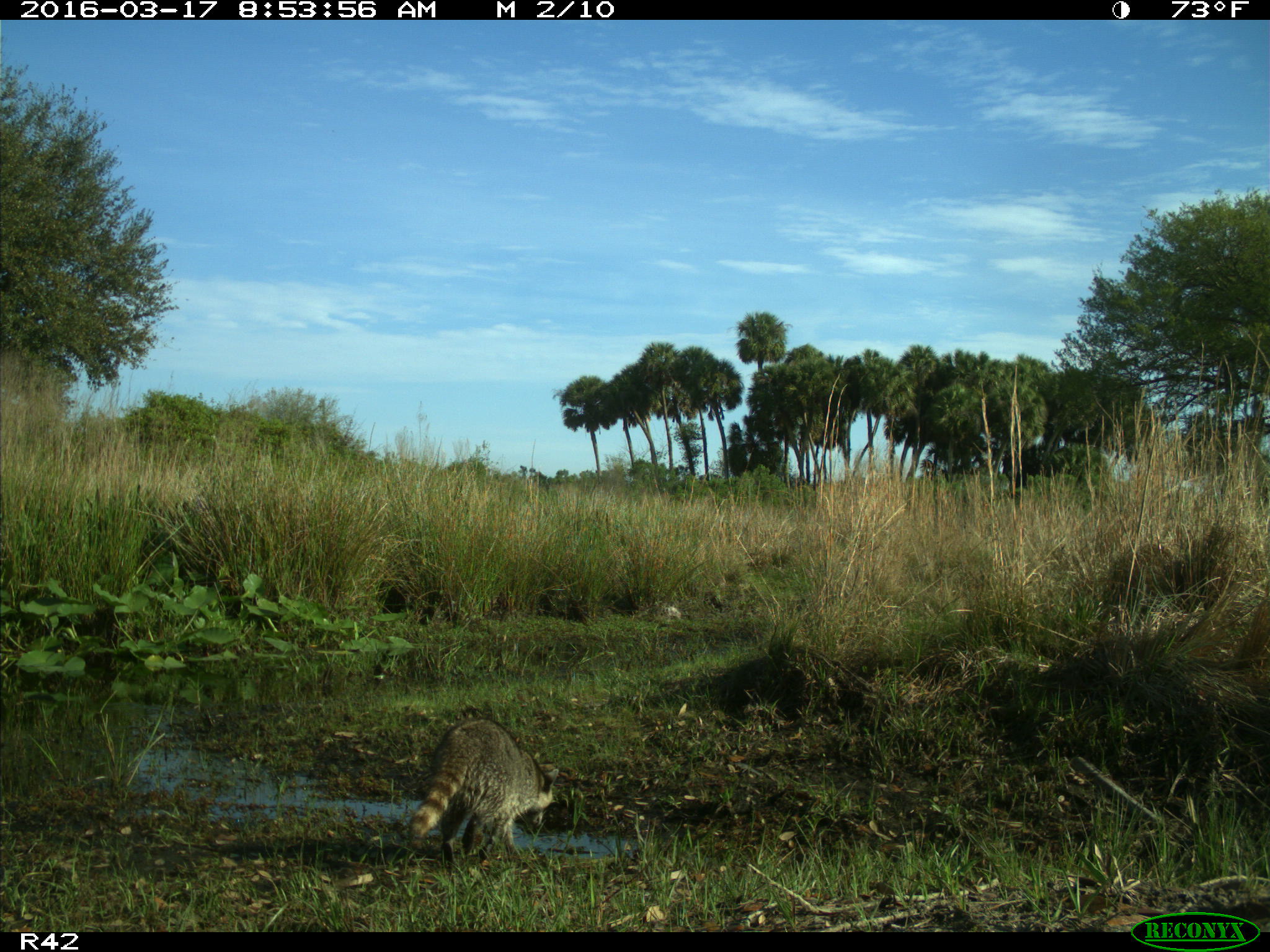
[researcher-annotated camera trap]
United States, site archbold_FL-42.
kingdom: Animalia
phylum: Chordata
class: Mammalia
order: Carnivora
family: Procyonidae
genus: Procyon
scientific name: Procyon lotor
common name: common raccoon